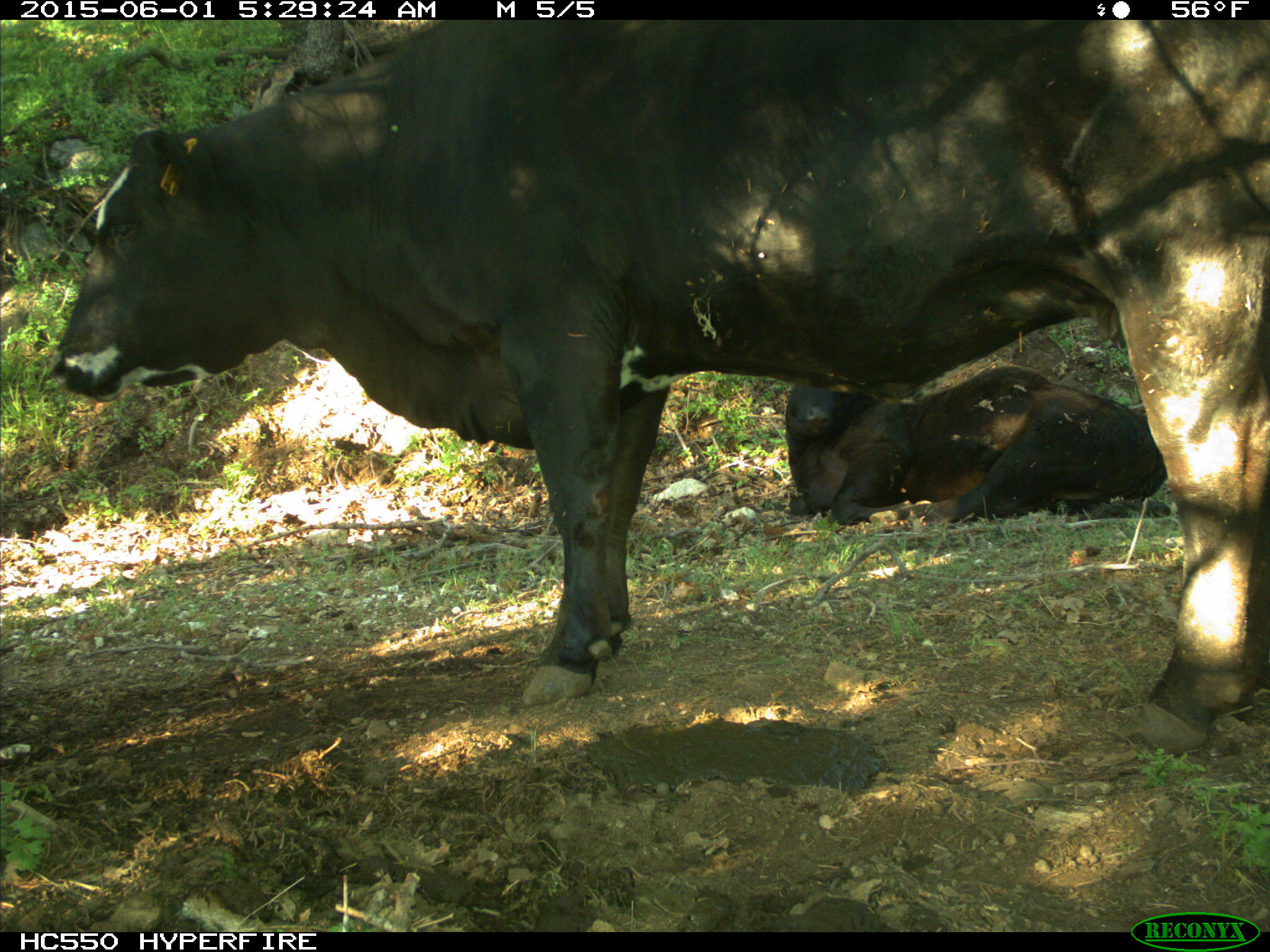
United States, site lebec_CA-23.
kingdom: Animalia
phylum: Chordata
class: Mammalia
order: Artiodactyla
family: Bovidae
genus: Bos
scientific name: Bos taurus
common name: domestic cow